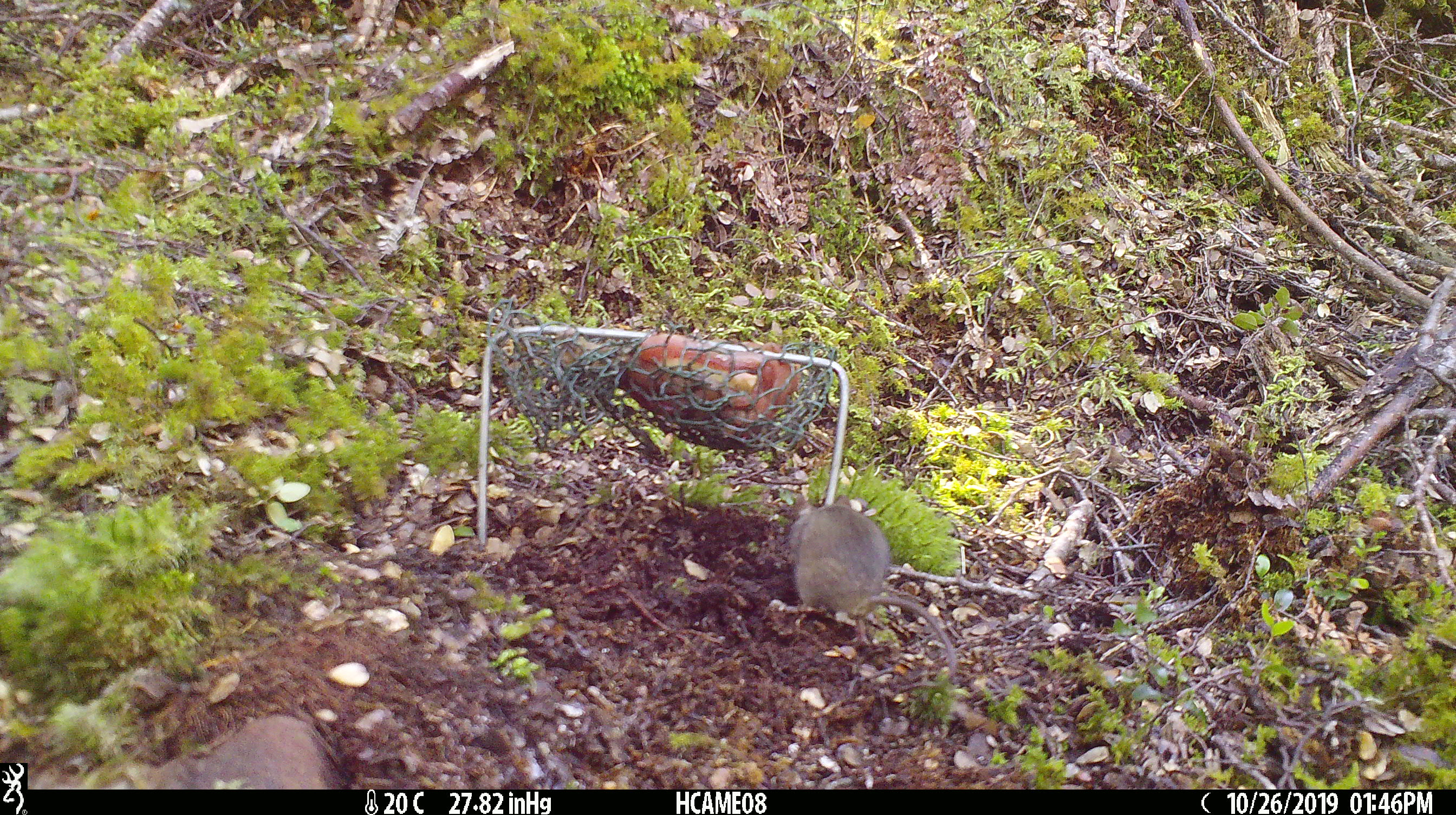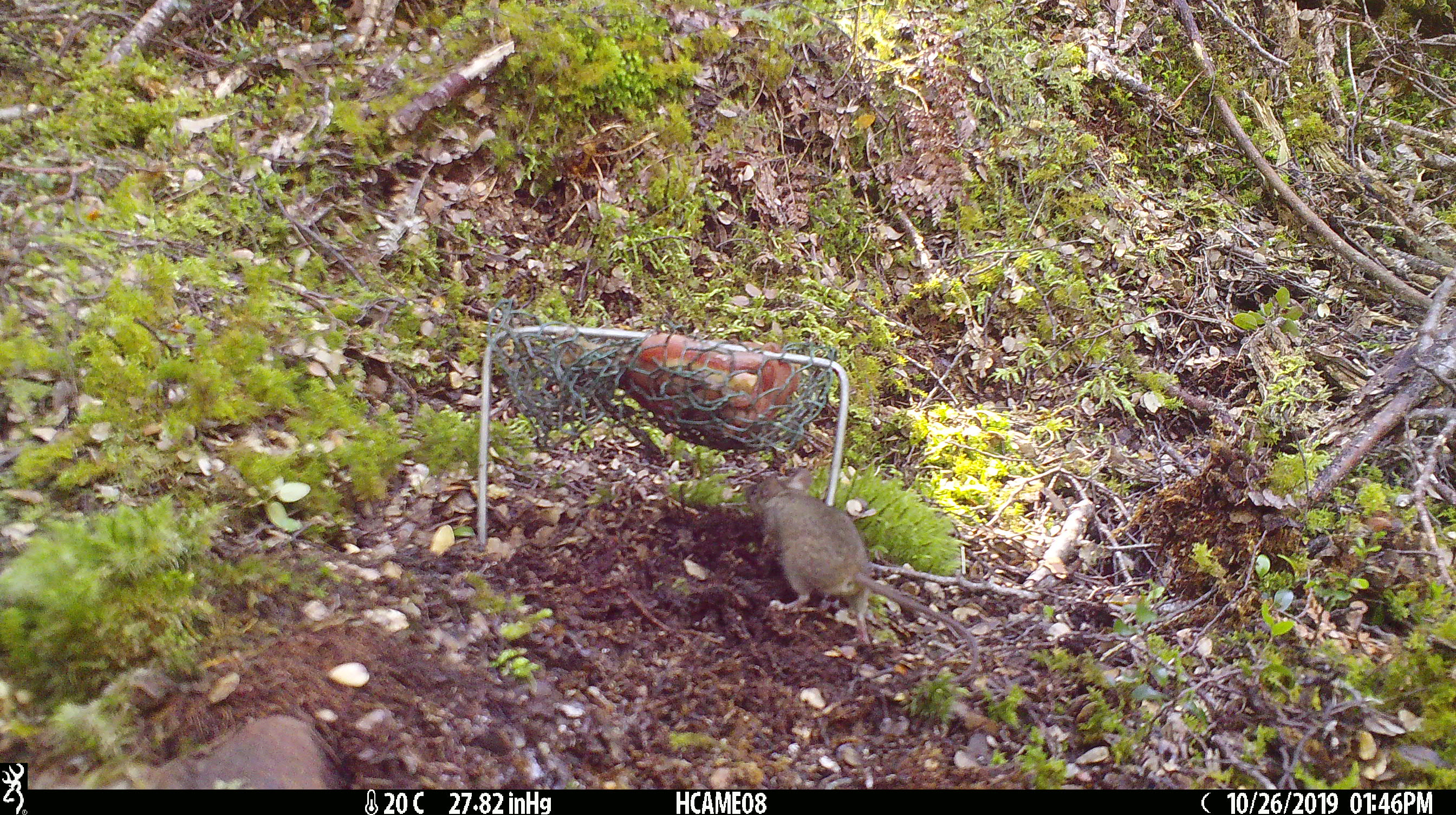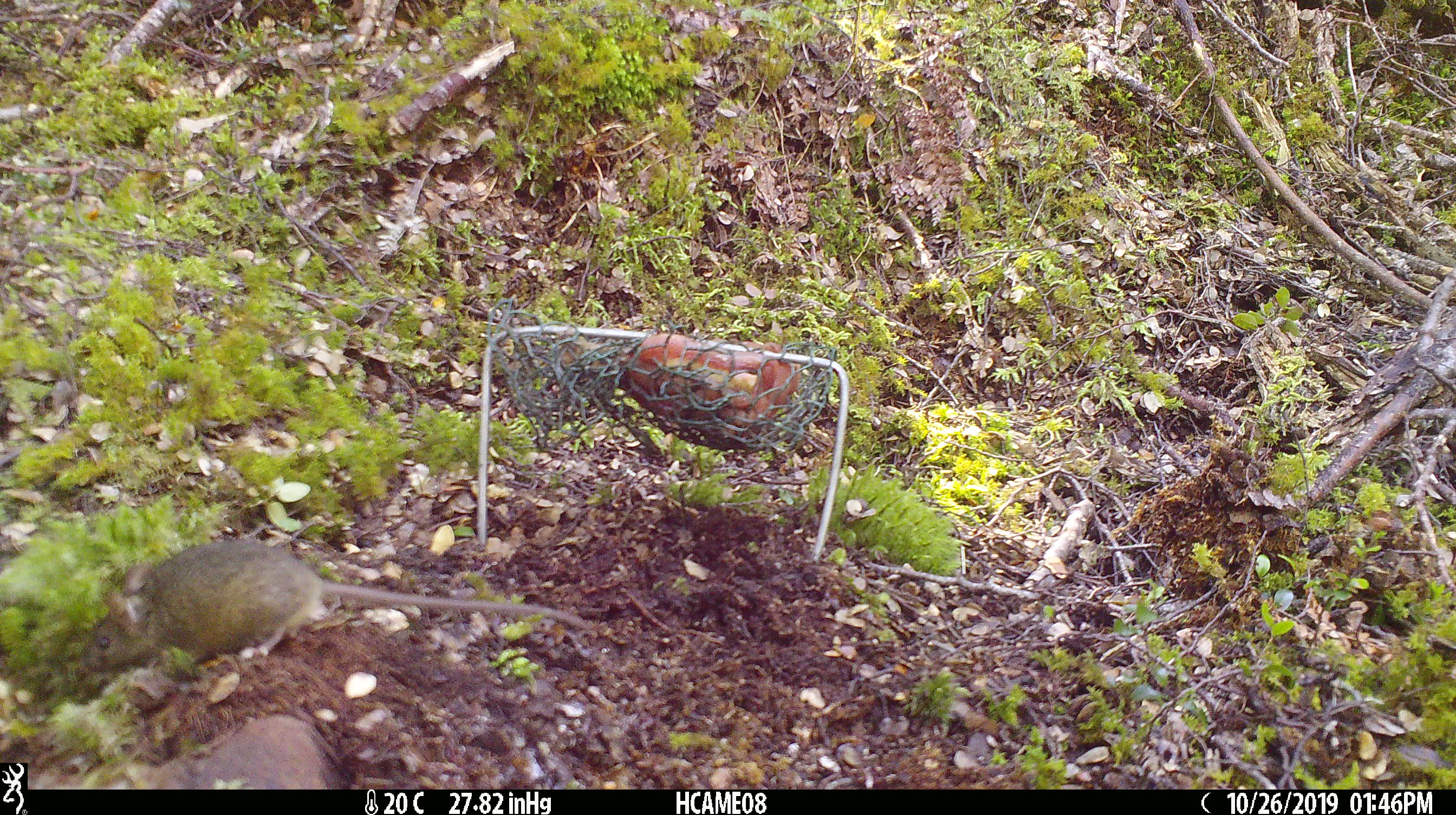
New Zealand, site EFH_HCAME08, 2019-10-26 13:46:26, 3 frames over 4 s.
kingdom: Animalia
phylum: Chordata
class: Mammalia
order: Rodentia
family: Muridae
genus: Mus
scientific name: Mus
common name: mouse